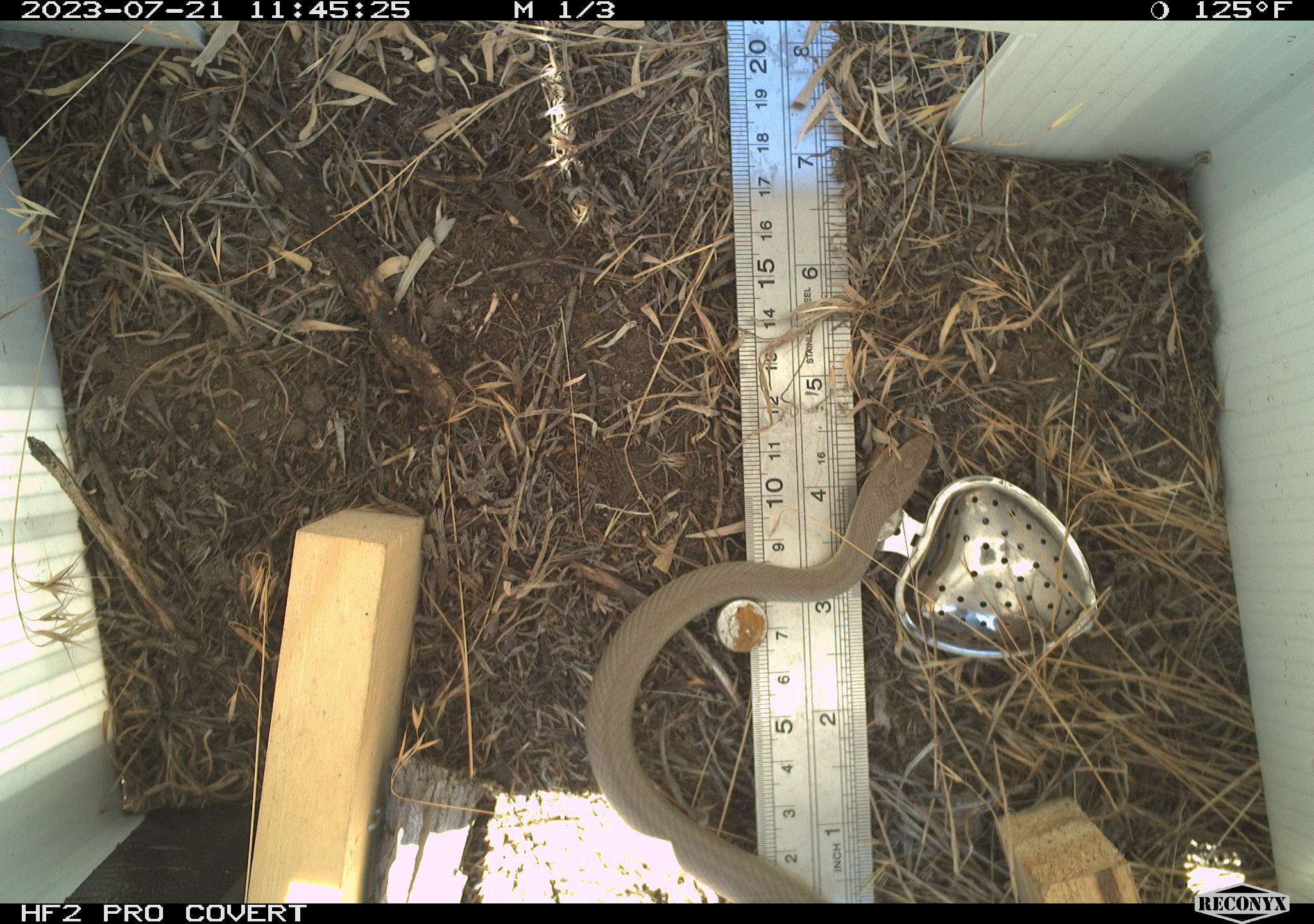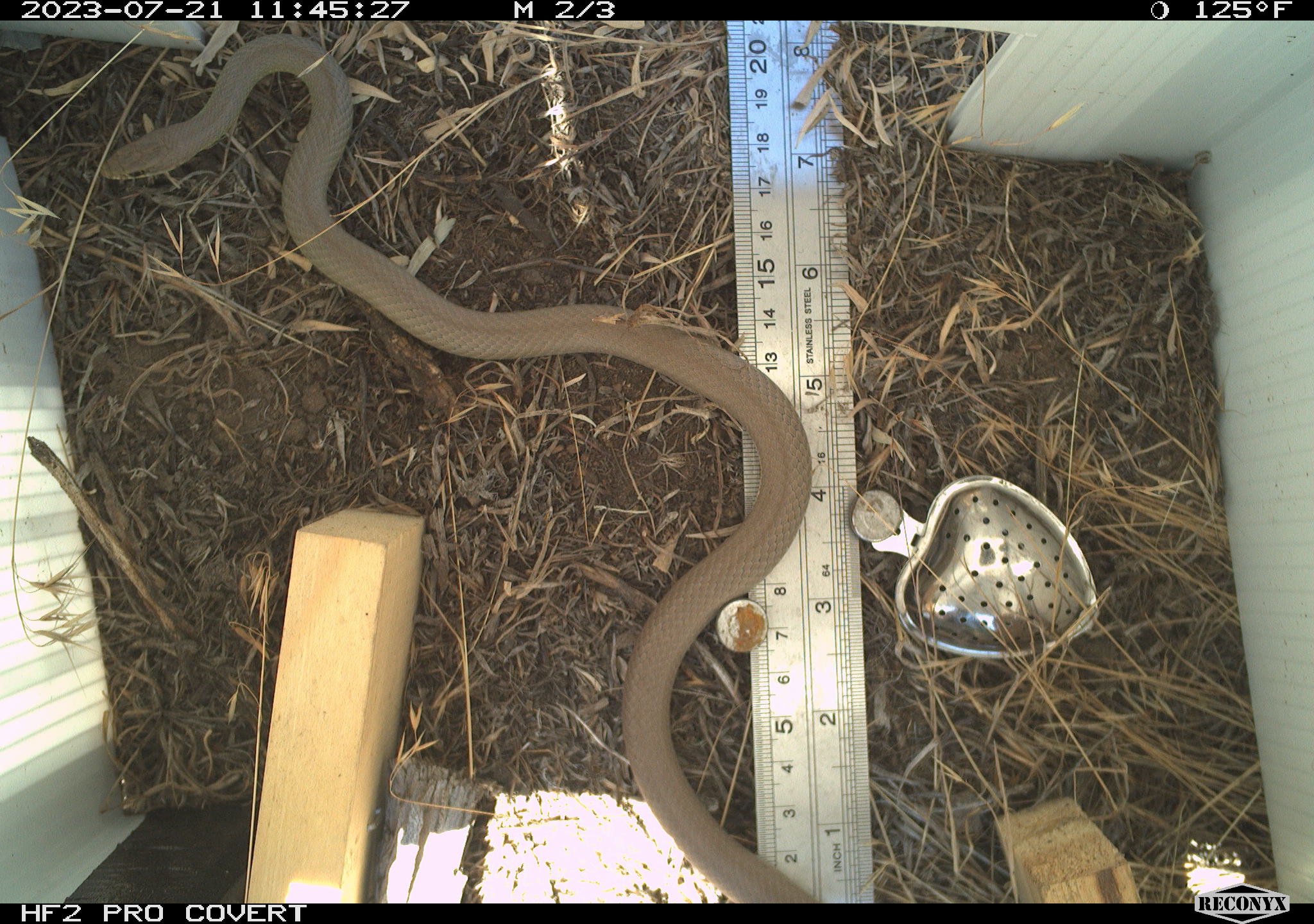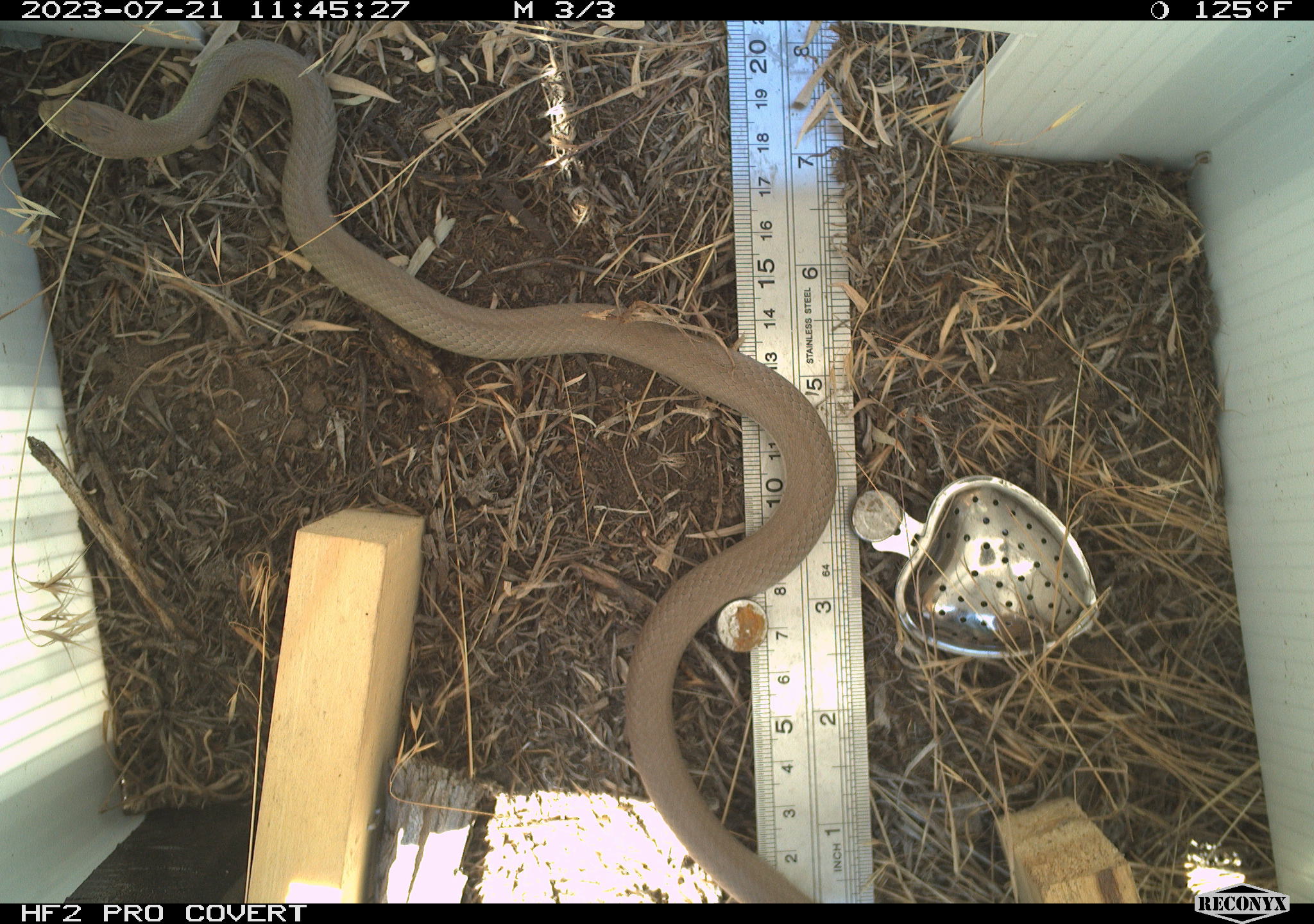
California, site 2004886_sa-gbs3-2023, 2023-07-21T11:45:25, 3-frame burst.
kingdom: Animalia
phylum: Chordata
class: Reptilia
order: Squamata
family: Colubridae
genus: Coluber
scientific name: Coluber constrictor mormon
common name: western yellow-bellied racer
Western yellow-bellied racer (Coluber constrictor mormon).